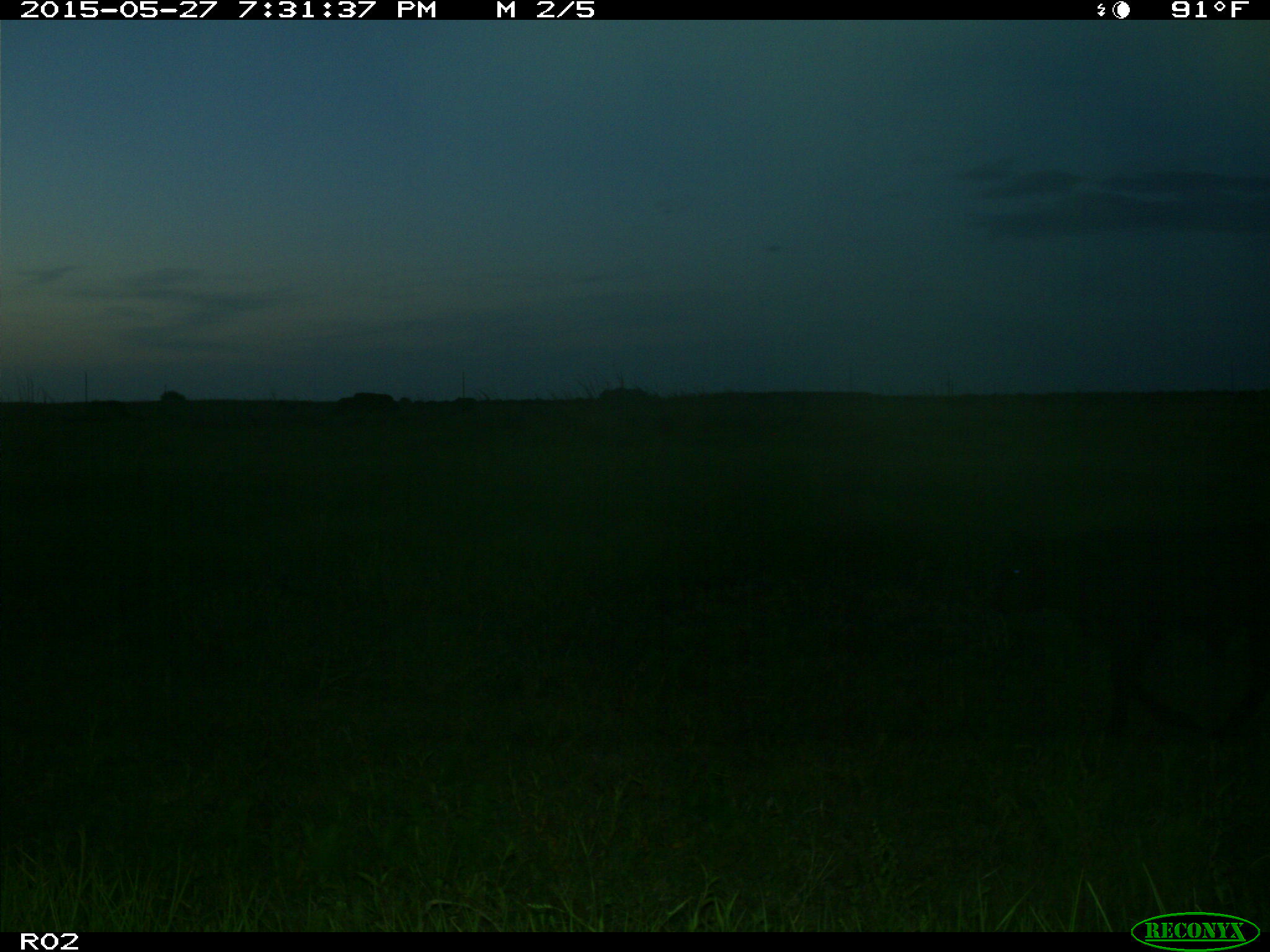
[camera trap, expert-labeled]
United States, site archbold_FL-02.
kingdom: Animalia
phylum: Chordata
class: Mammalia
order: Artiodactyla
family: Bovidae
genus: Bos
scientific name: Bos taurus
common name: domestic cow